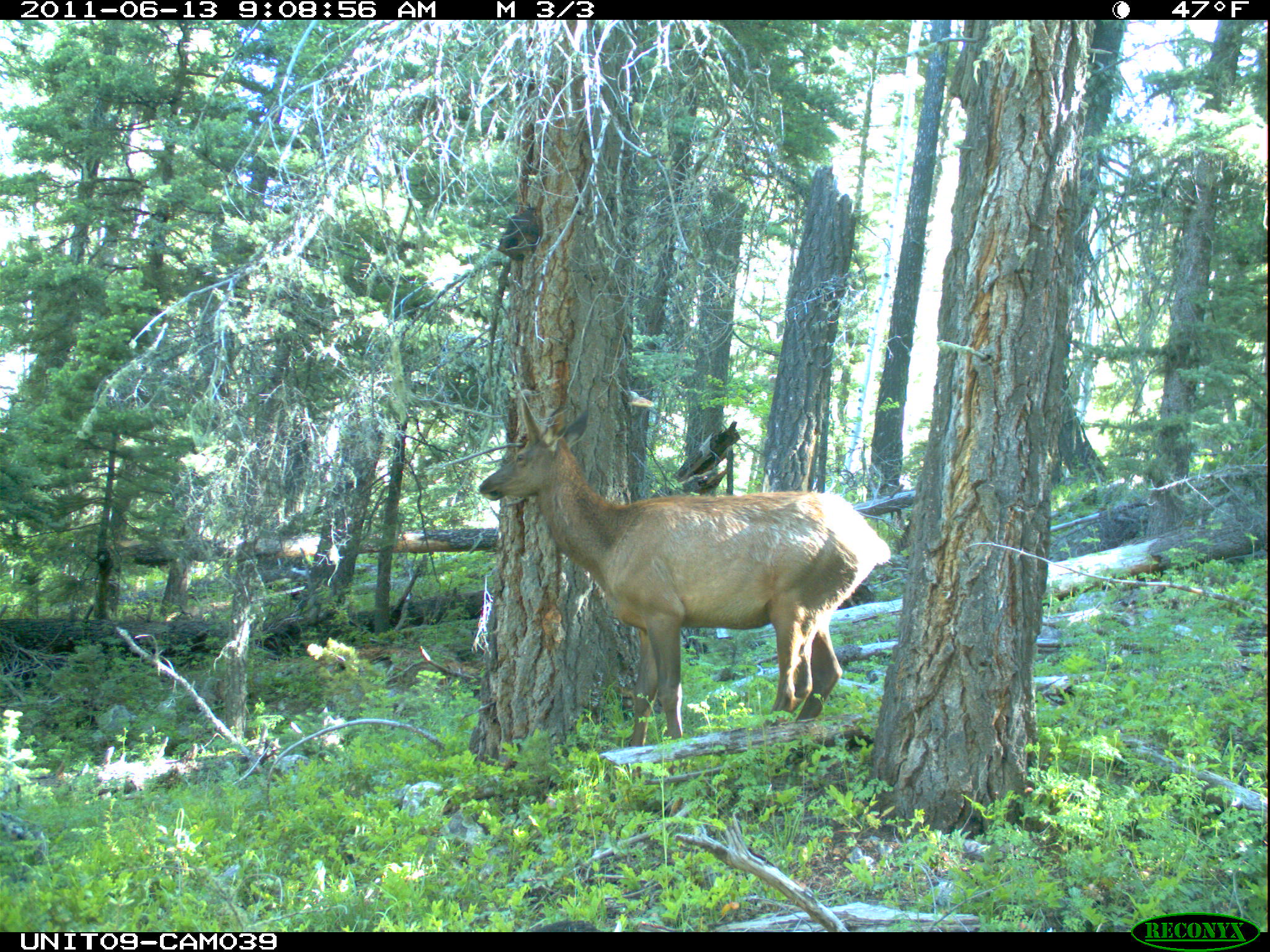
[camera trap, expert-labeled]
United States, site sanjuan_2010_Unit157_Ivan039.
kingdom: Animalia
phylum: Chordata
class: Mammalia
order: Artiodactyla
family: Cervidae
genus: Cervus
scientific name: Cervus elaphus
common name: red deer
Cervus elaphus (red deer).